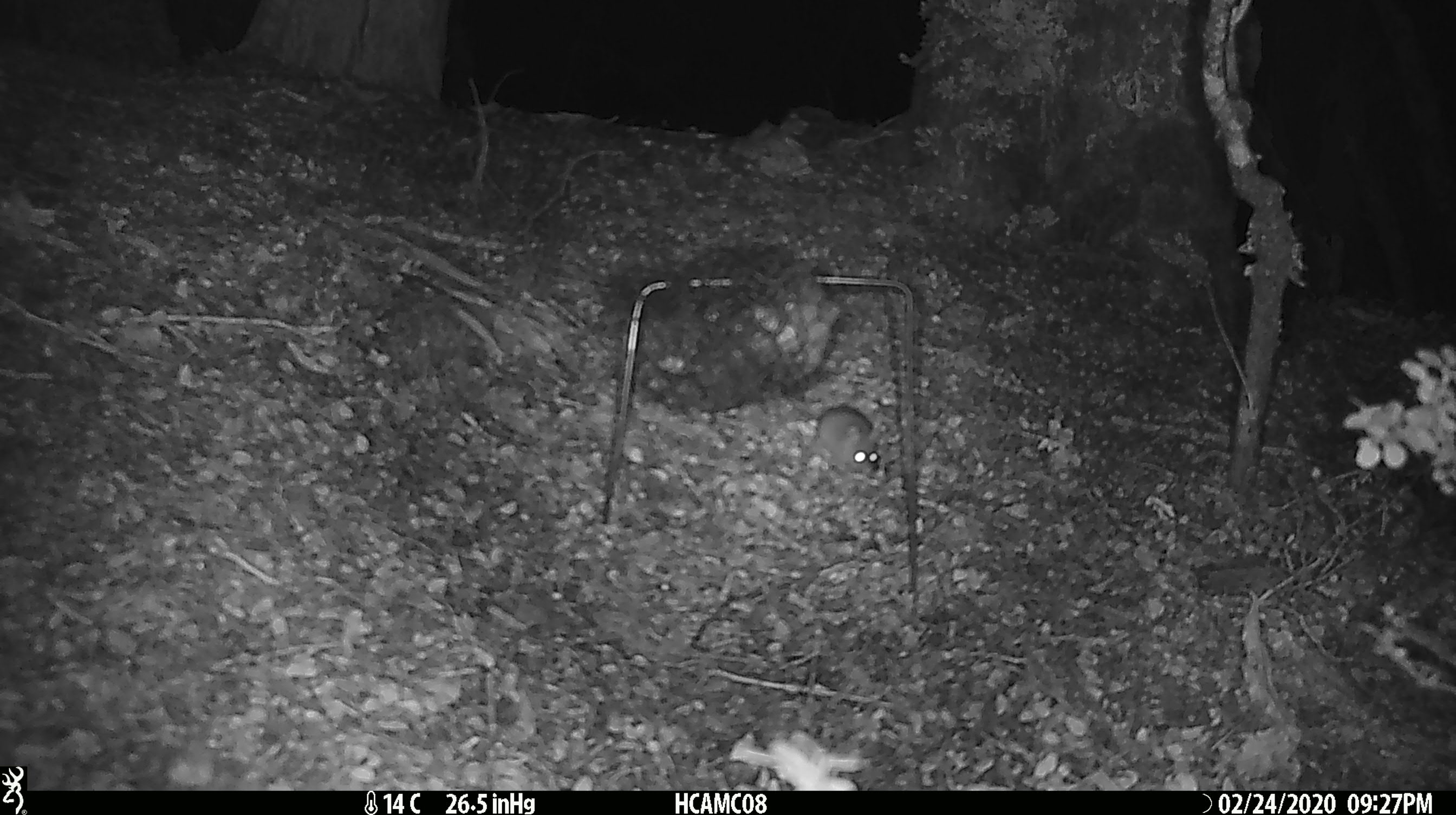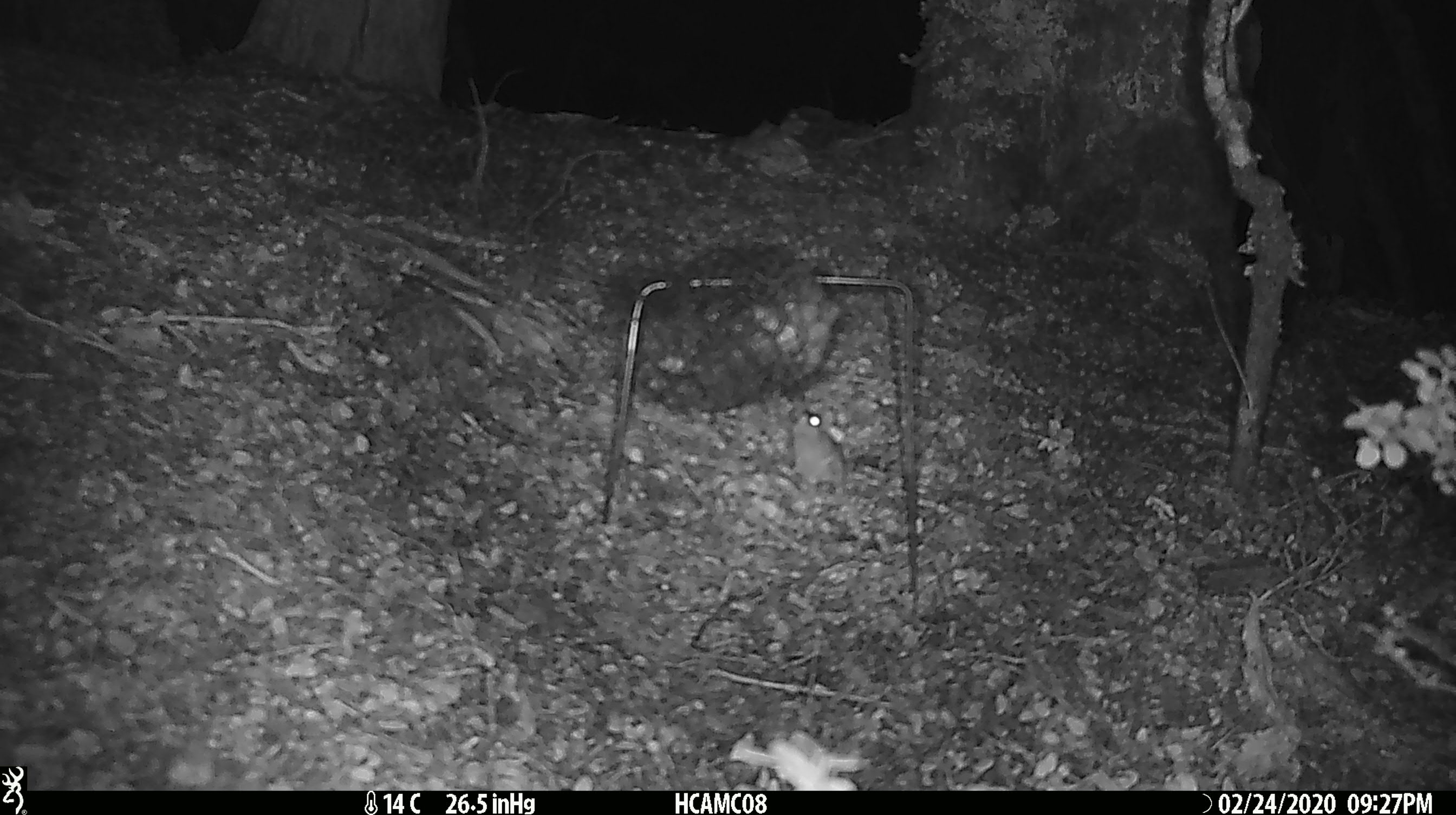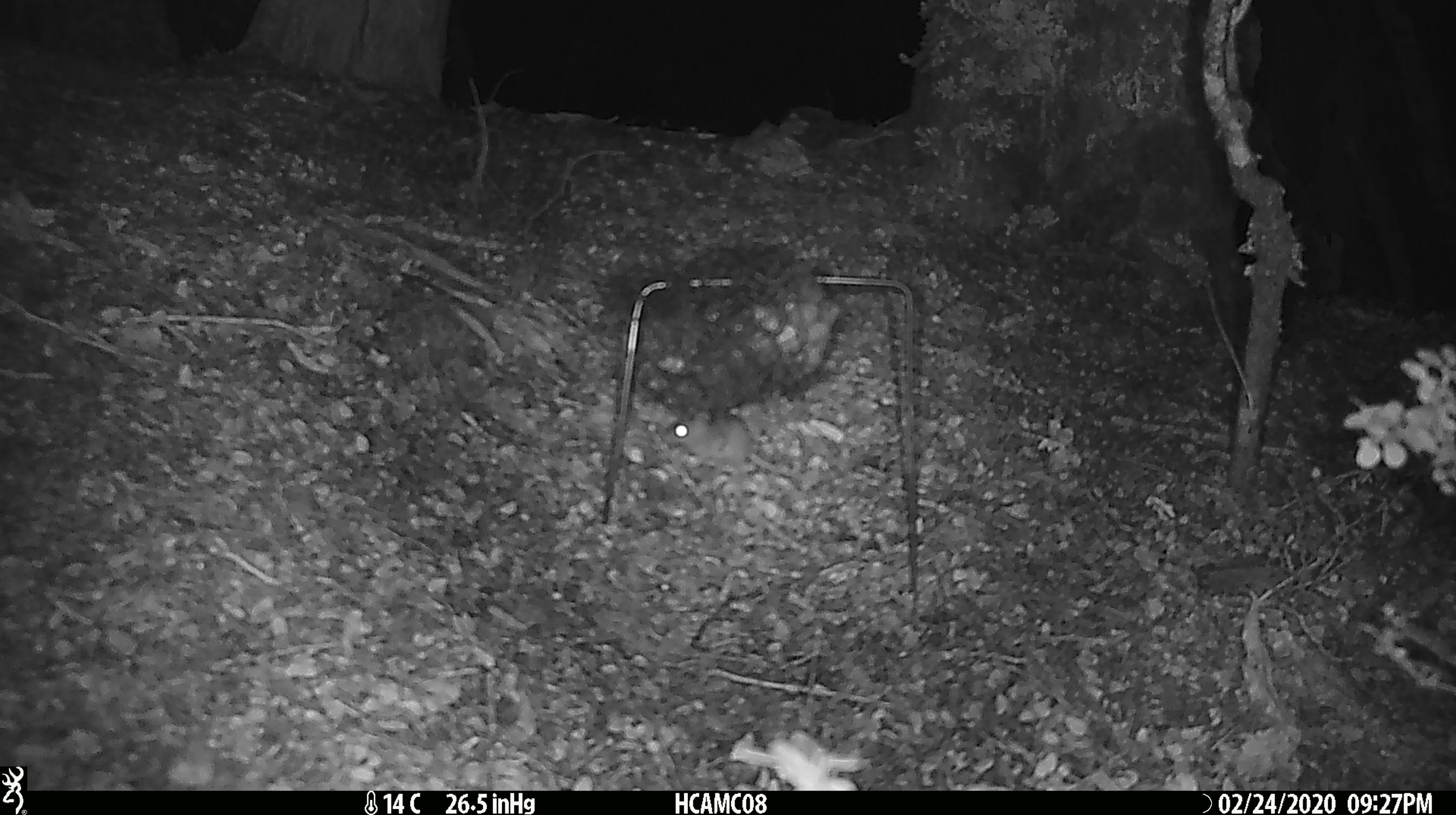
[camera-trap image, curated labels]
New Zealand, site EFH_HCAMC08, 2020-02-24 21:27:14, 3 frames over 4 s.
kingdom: Animalia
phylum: Chordata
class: Mammalia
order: Rodentia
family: Muridae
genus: Mus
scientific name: Mus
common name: mouse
Mouse (Mus).